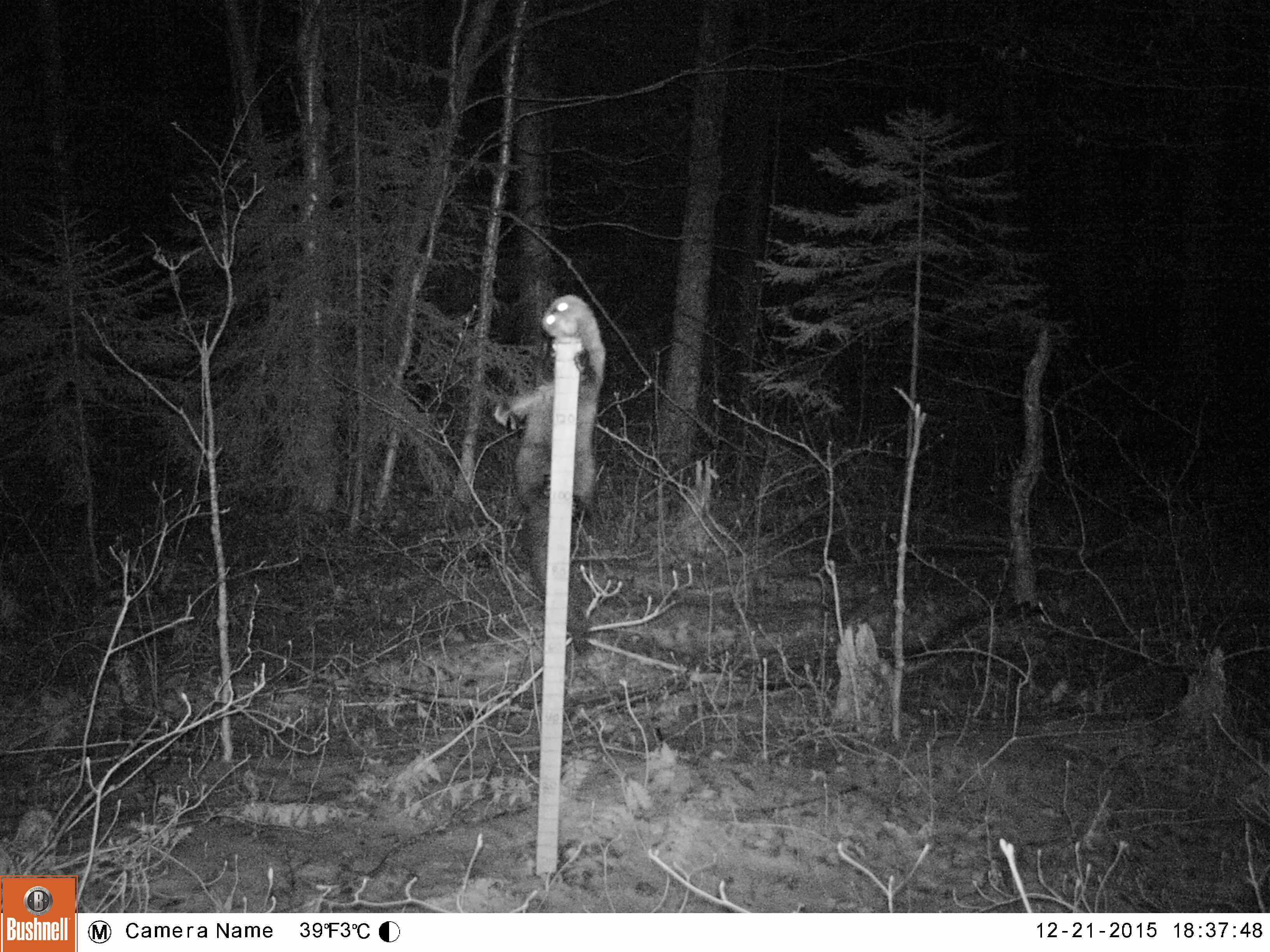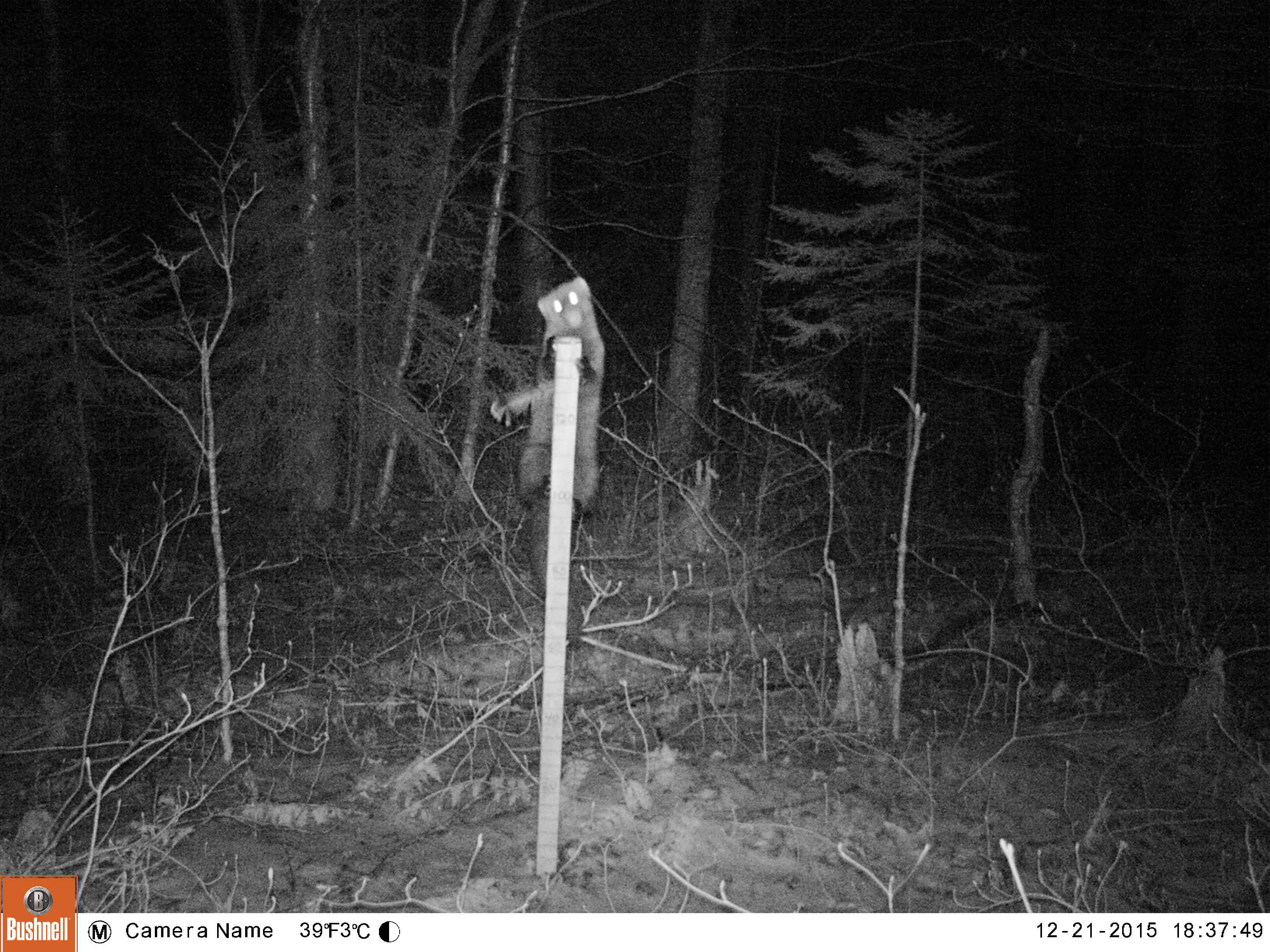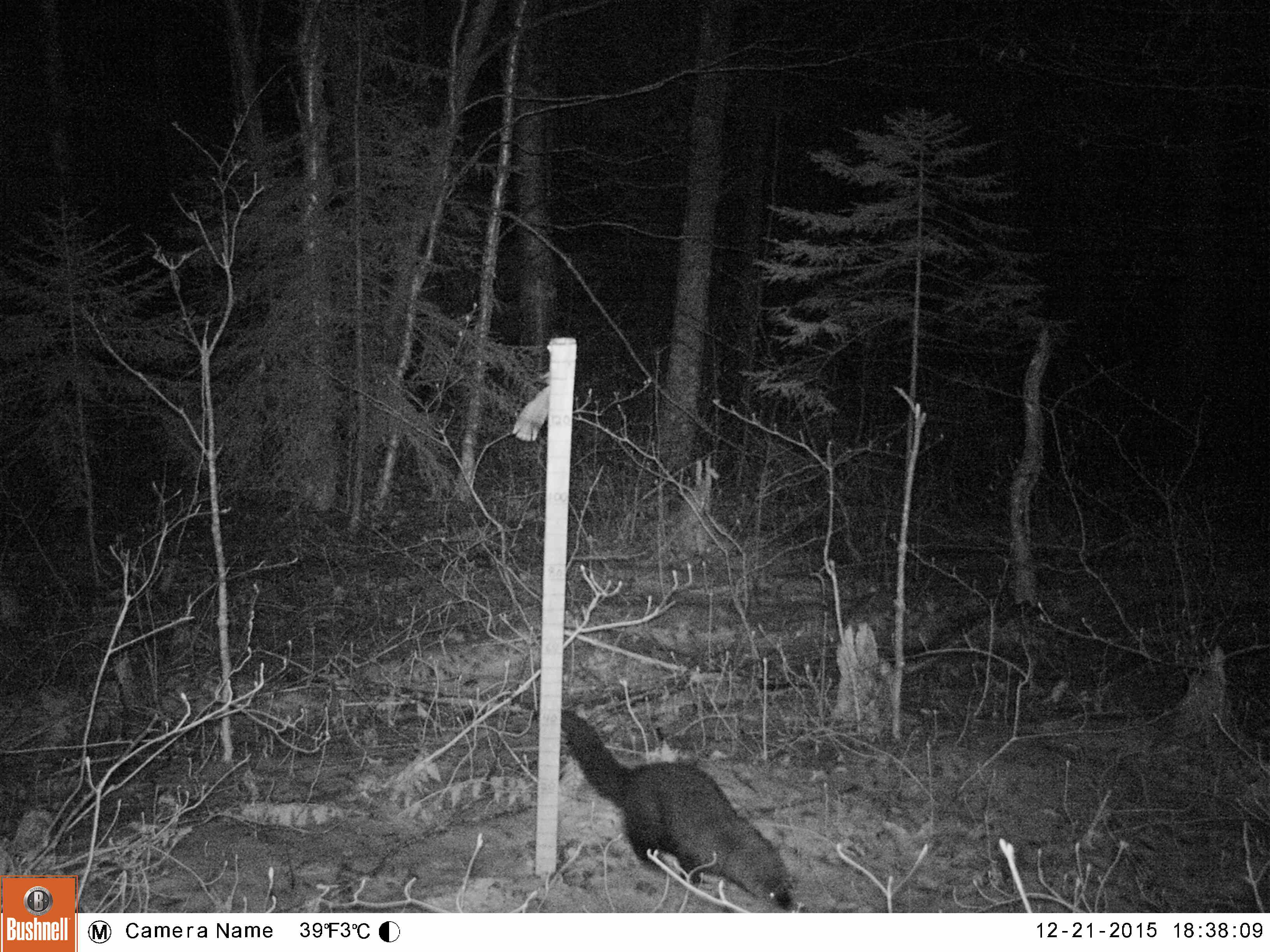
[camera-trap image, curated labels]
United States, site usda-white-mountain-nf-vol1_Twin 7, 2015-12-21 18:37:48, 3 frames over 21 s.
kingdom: Animalia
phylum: Chordata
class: Mammalia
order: Carnivora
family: Mustelidae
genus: Pekania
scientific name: Pekania pennanti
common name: fisher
Fisher (Pekania pennanti).